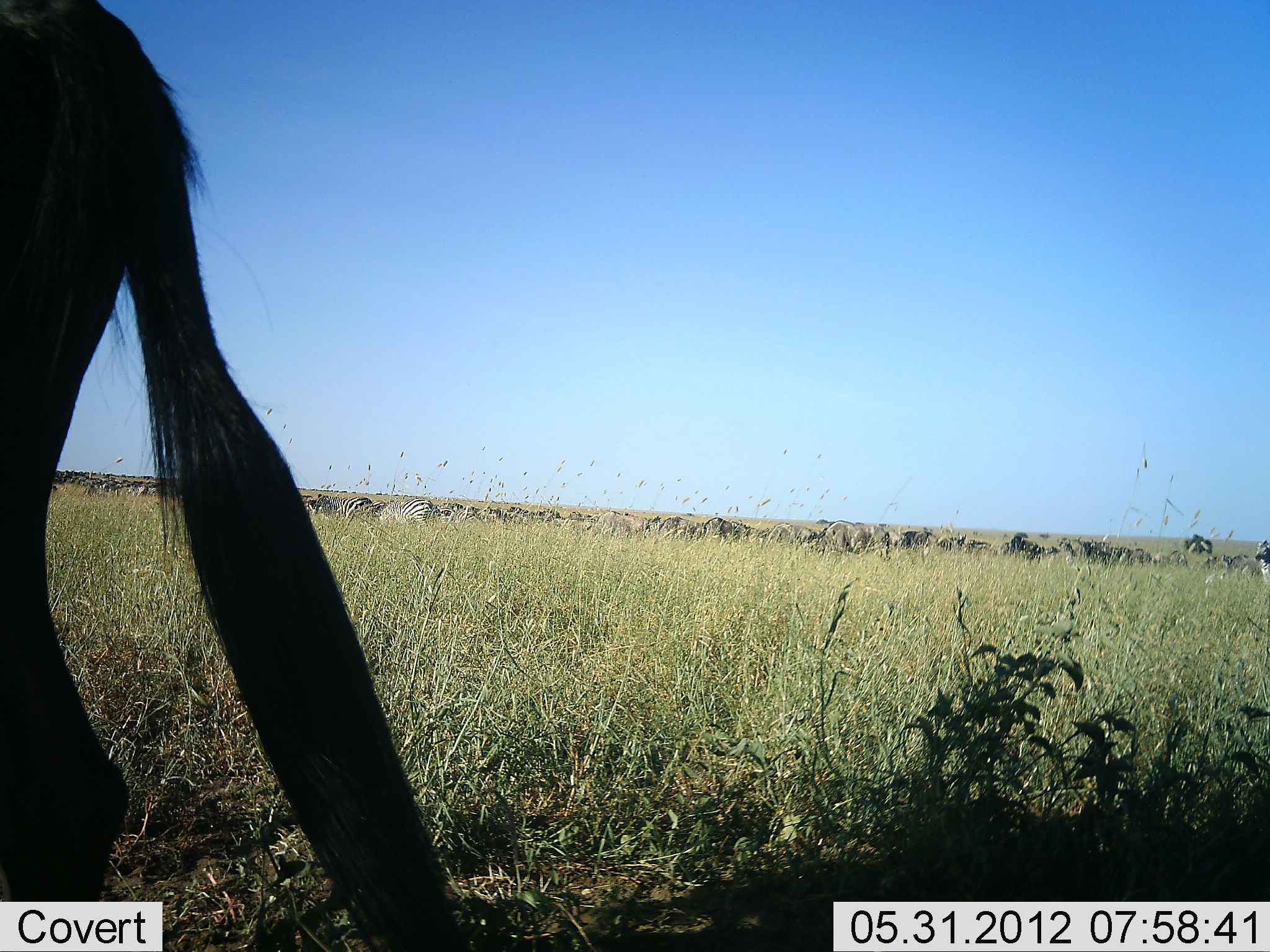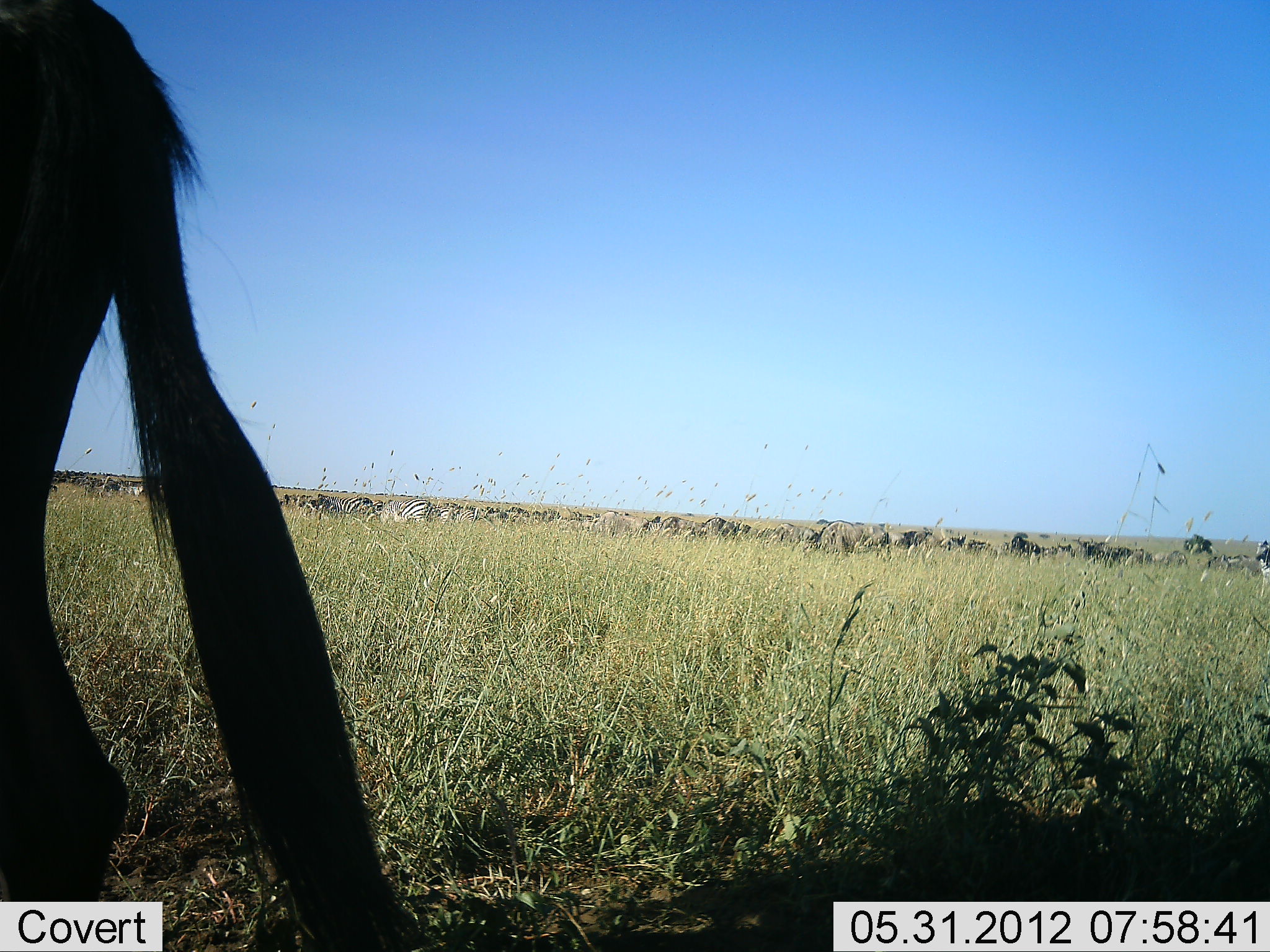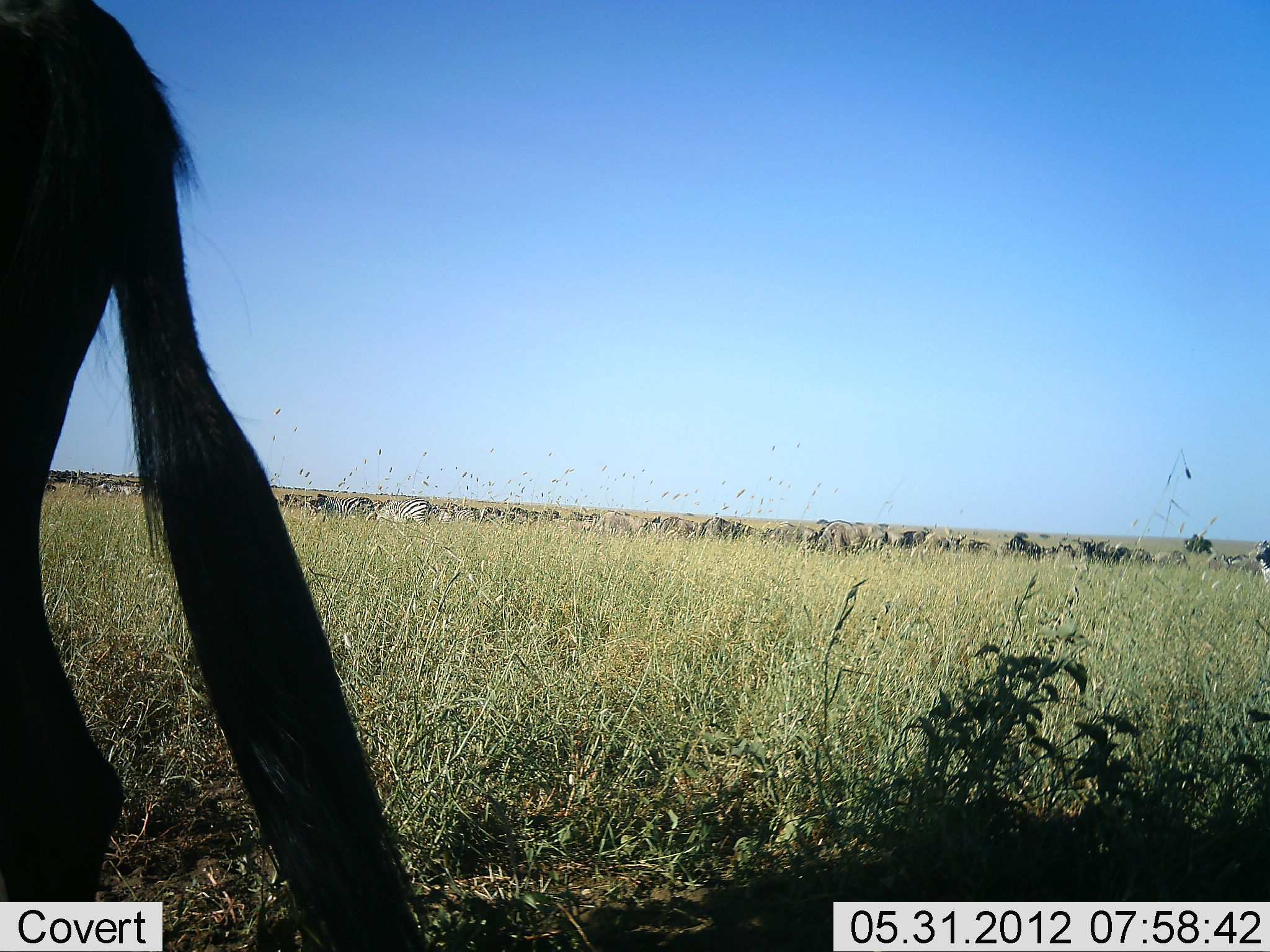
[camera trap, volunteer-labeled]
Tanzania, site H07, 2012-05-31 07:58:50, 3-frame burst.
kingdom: Animalia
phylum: Chordata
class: Mammalia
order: Artiodactyla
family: Bovidae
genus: Connochaetes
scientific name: Connochaetes taurinus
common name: blue wildebeest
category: wildebeest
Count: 11-50.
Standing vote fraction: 85%.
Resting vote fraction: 8%.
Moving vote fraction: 15%.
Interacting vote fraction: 0%.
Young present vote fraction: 0%.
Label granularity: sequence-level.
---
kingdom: Animalia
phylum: Chordata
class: Mammalia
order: Perissodactyla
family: Equidae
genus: Equus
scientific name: Equus quagga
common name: plains zebra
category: zebra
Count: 11-50.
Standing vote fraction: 65%.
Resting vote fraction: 6%.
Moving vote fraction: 35%.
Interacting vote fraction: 0%.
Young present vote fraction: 0%.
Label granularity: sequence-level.